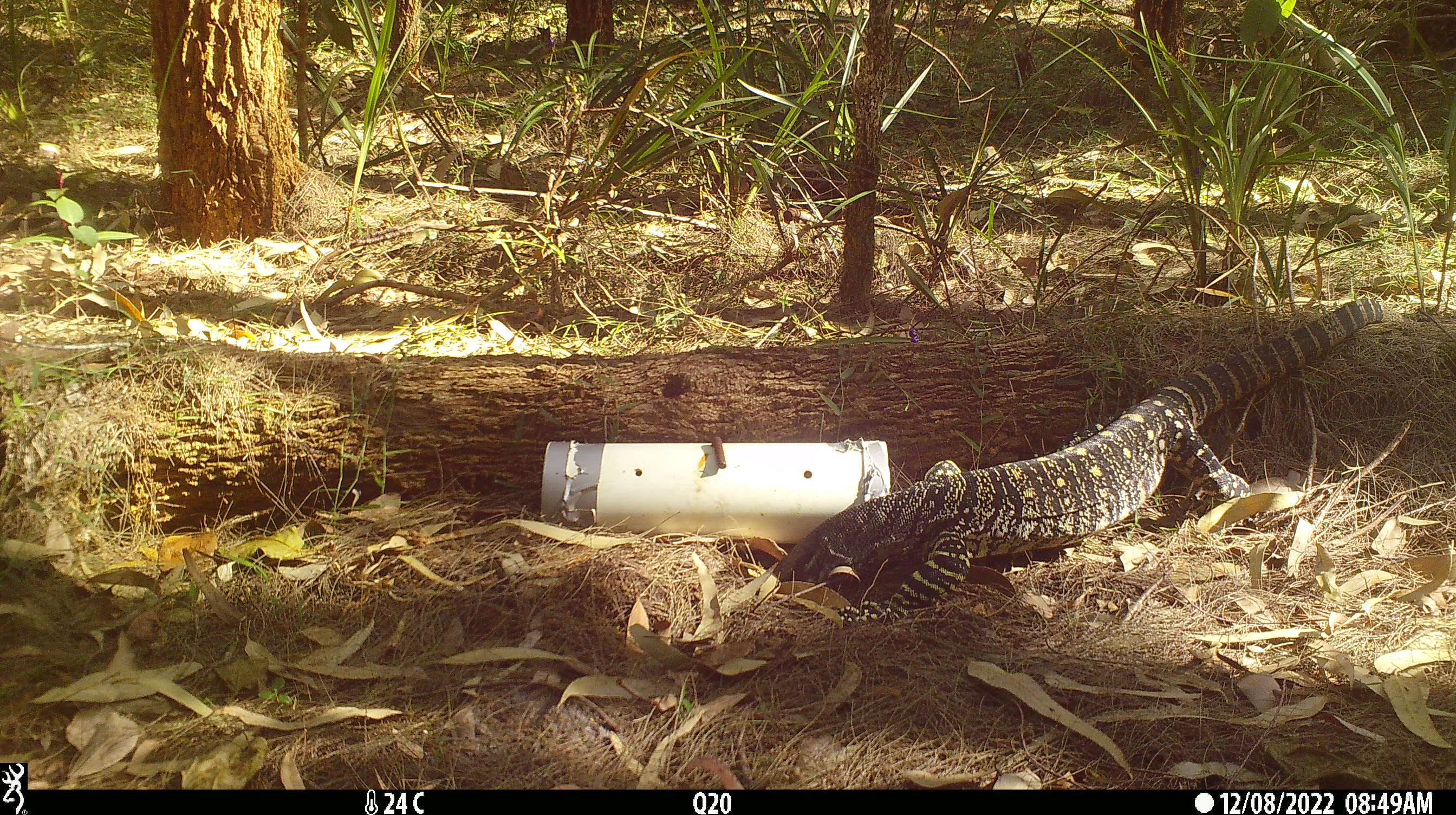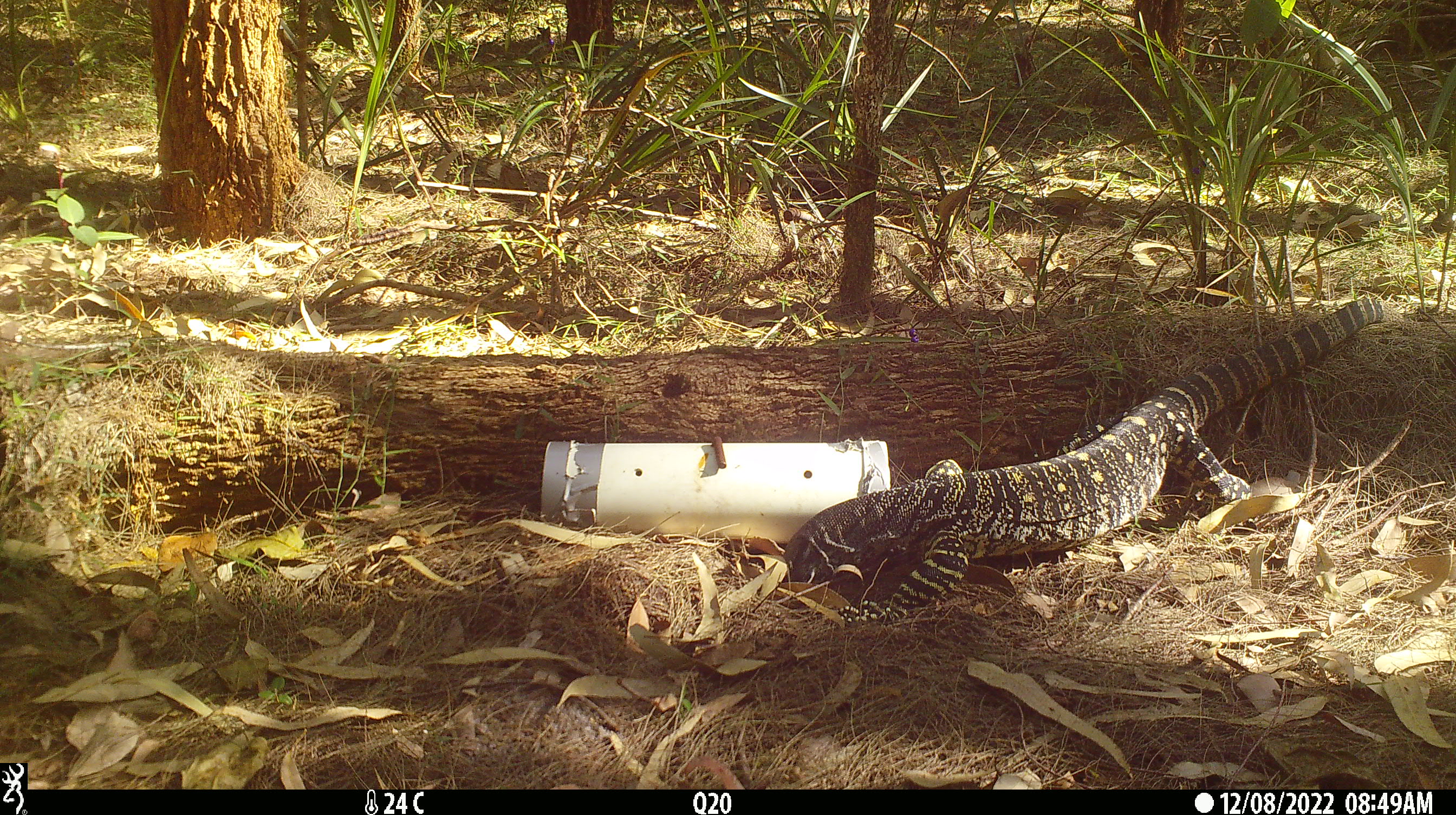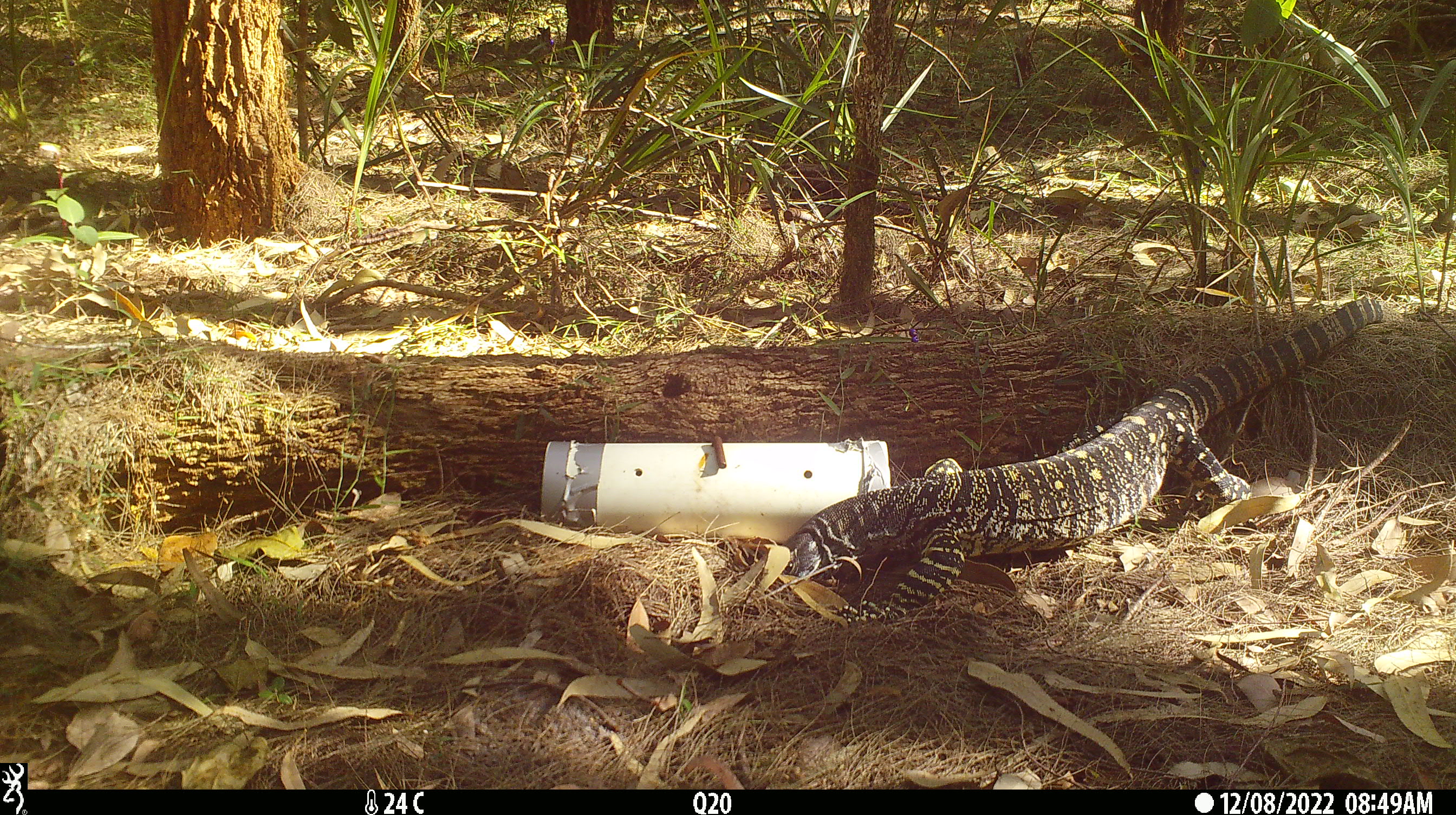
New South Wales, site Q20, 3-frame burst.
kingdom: Animalia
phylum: Chordata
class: Reptilia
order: Squamata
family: Varanidae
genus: Varanus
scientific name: Varanus varius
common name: lace monitor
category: goanna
Goanna (lace monitor) (Varanus varius).